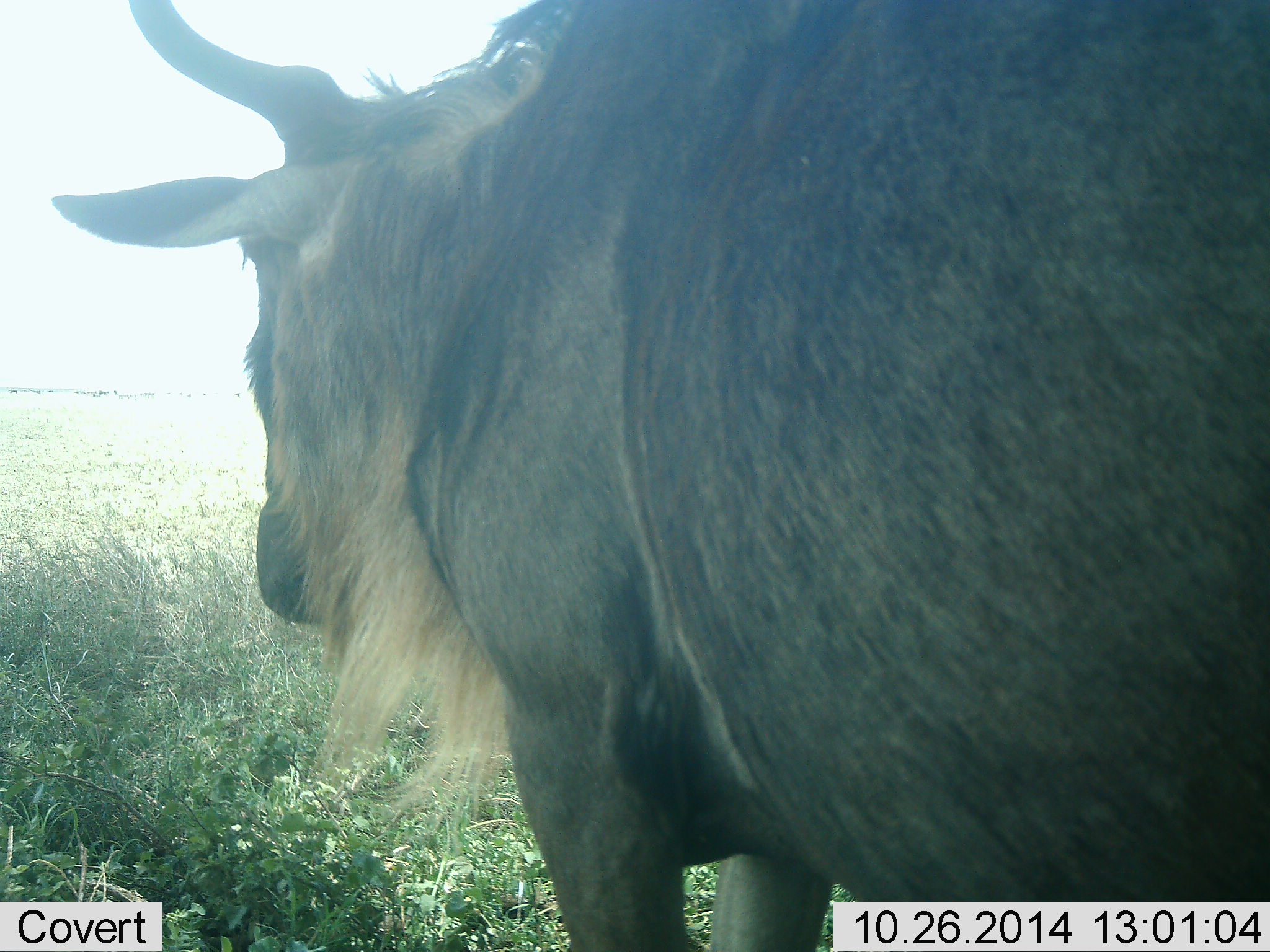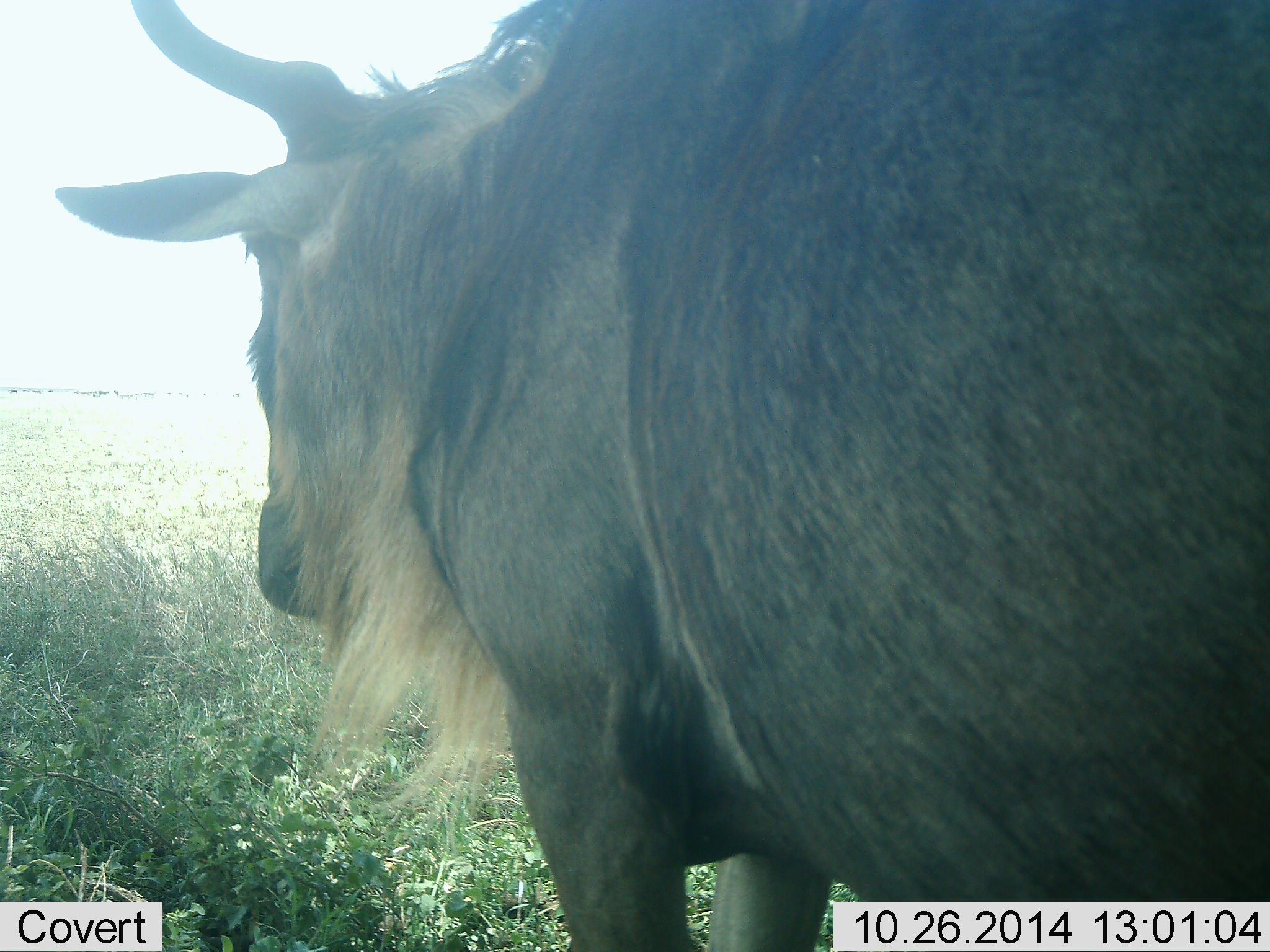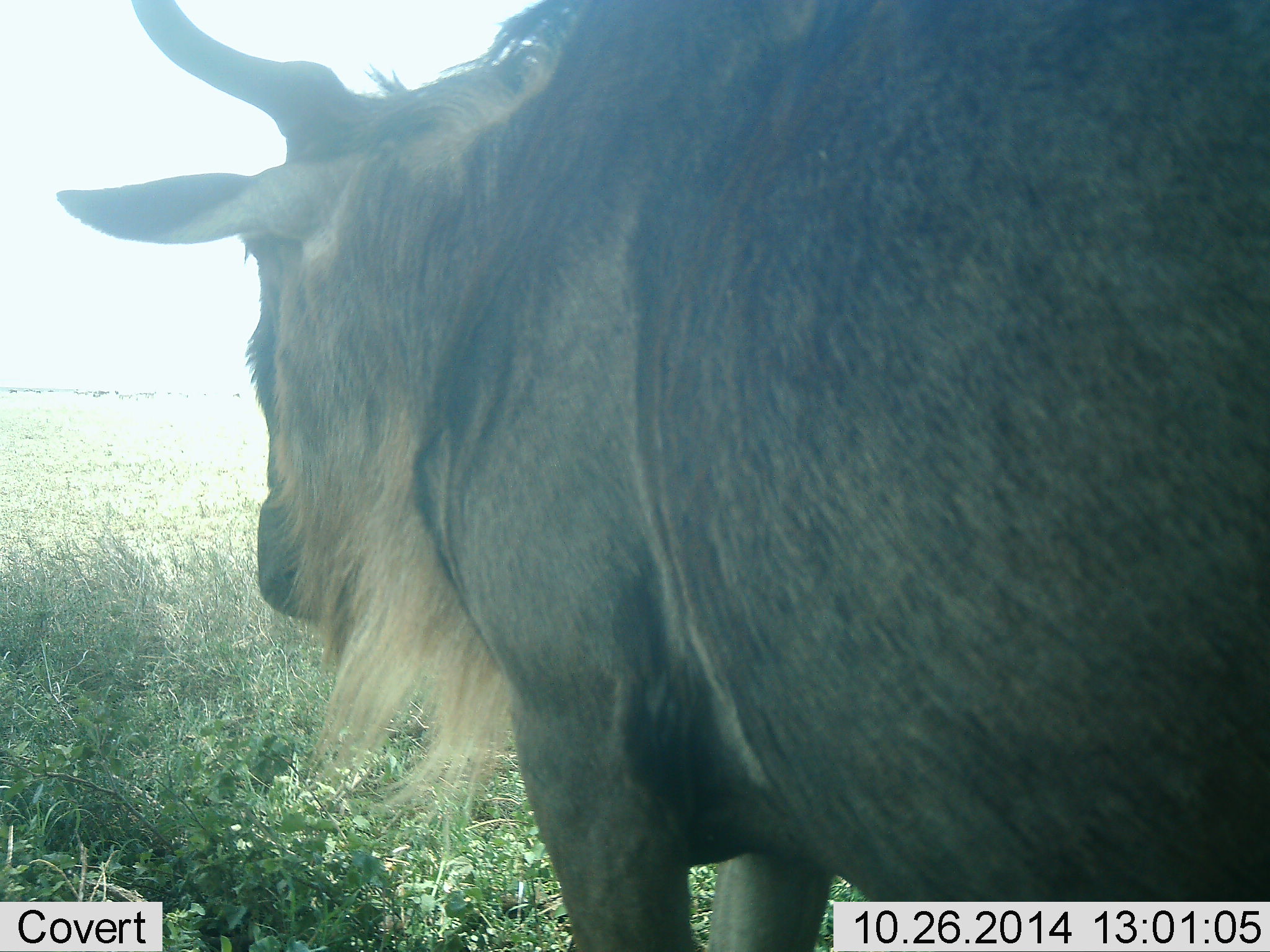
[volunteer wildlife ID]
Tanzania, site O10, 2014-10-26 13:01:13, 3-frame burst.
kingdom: Animalia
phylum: Chordata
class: Mammalia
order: Artiodactyla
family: Bovidae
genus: Connochaetes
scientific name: Connochaetes taurinus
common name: blue wildebeest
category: wildebeest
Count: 1.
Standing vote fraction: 100%.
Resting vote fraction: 10%.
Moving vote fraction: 0%.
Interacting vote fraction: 0%.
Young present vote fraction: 0%.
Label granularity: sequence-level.